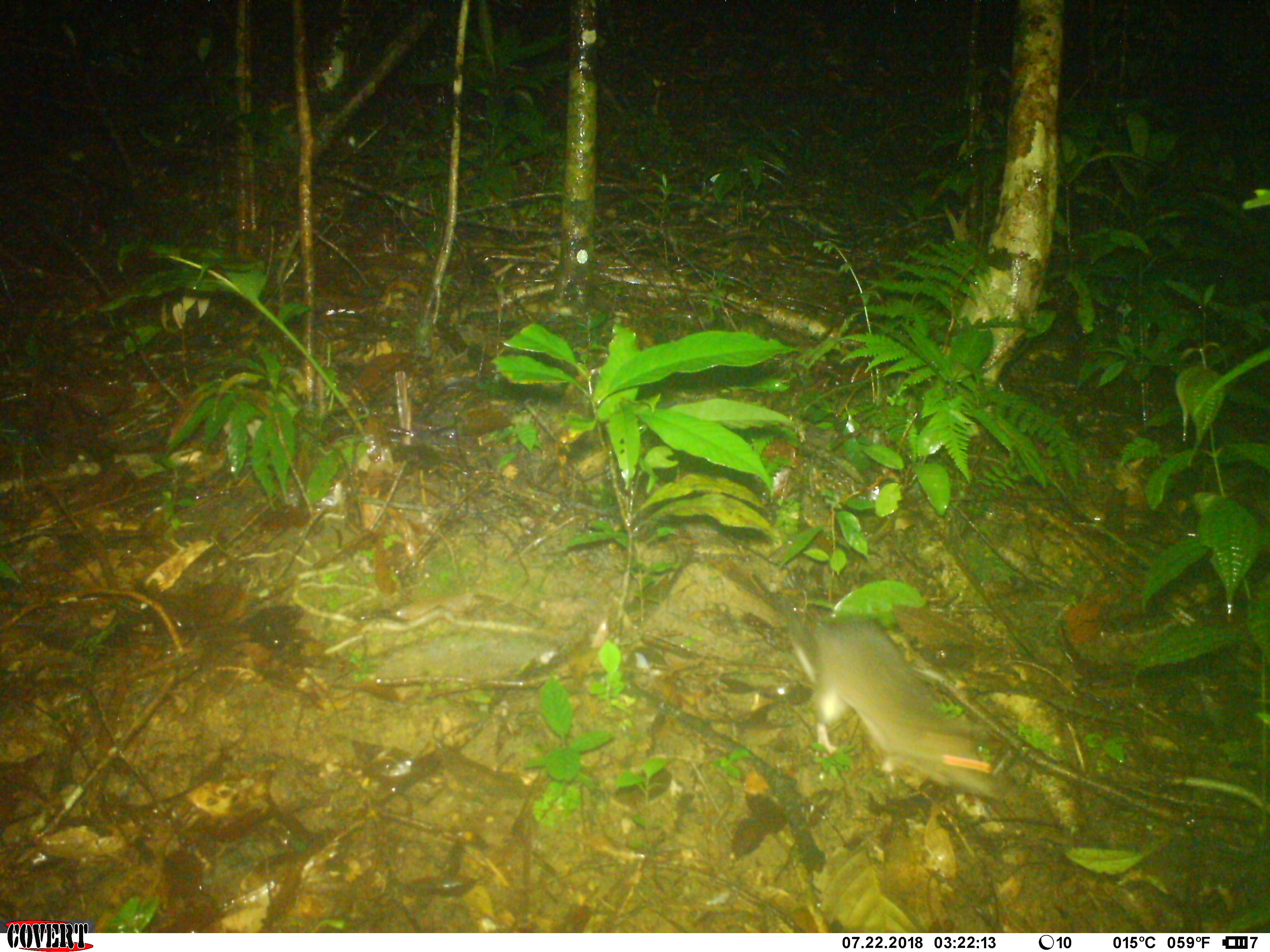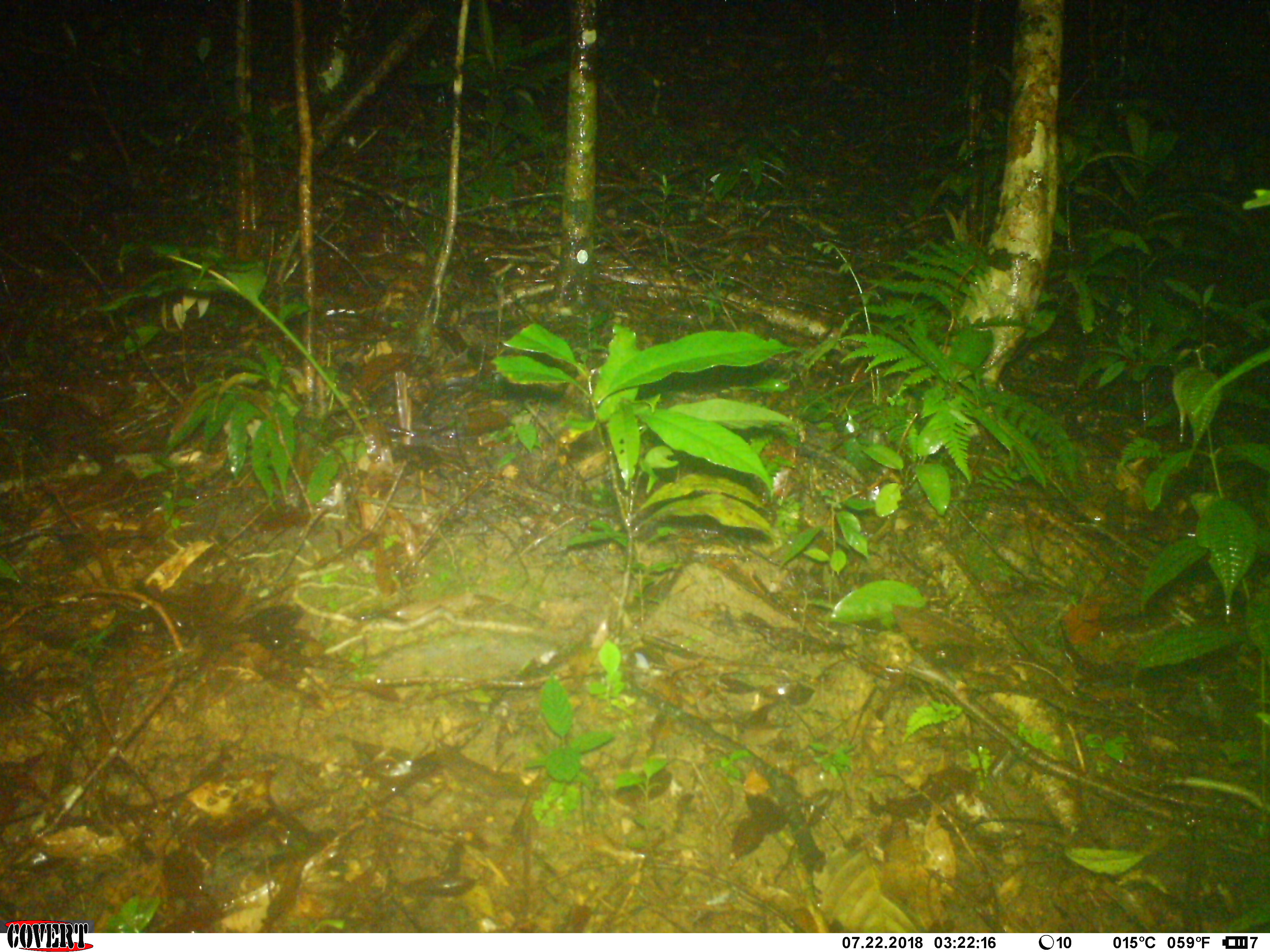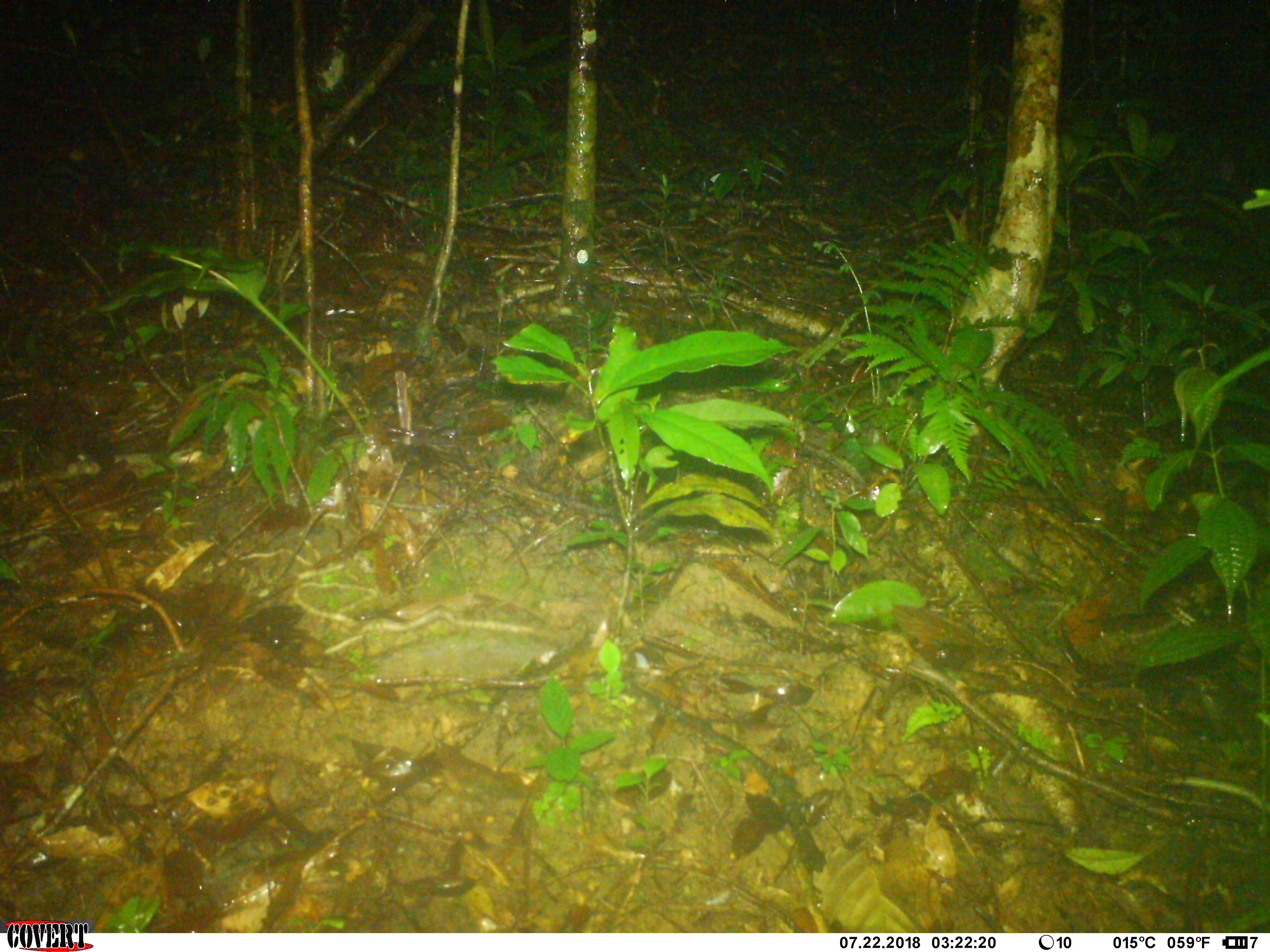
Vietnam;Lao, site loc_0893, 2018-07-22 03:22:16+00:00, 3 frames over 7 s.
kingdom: Animalia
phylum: Chordata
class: Mammalia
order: Rodentia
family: Muridae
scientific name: Muridae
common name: old-world mice and rats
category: unidentified murid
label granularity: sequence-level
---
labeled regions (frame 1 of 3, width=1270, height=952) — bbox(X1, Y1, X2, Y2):
unidentified murid: bbox(787, 616, 1005, 799)